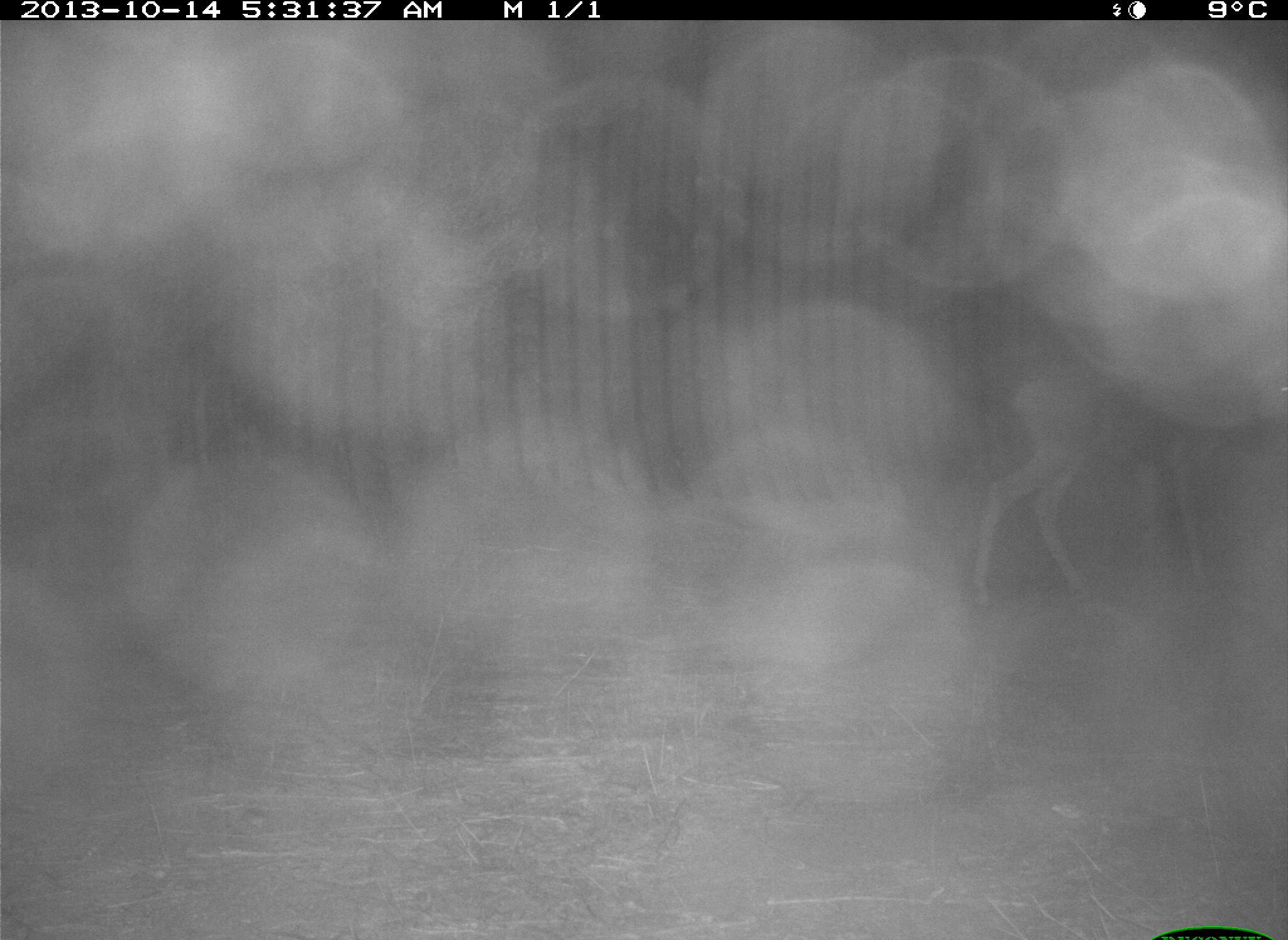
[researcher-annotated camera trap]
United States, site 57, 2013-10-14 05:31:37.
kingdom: Animalia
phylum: Chordata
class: Mammalia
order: Artiodactyla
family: Cervidae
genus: Odocoileus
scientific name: Odocoileus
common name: deer